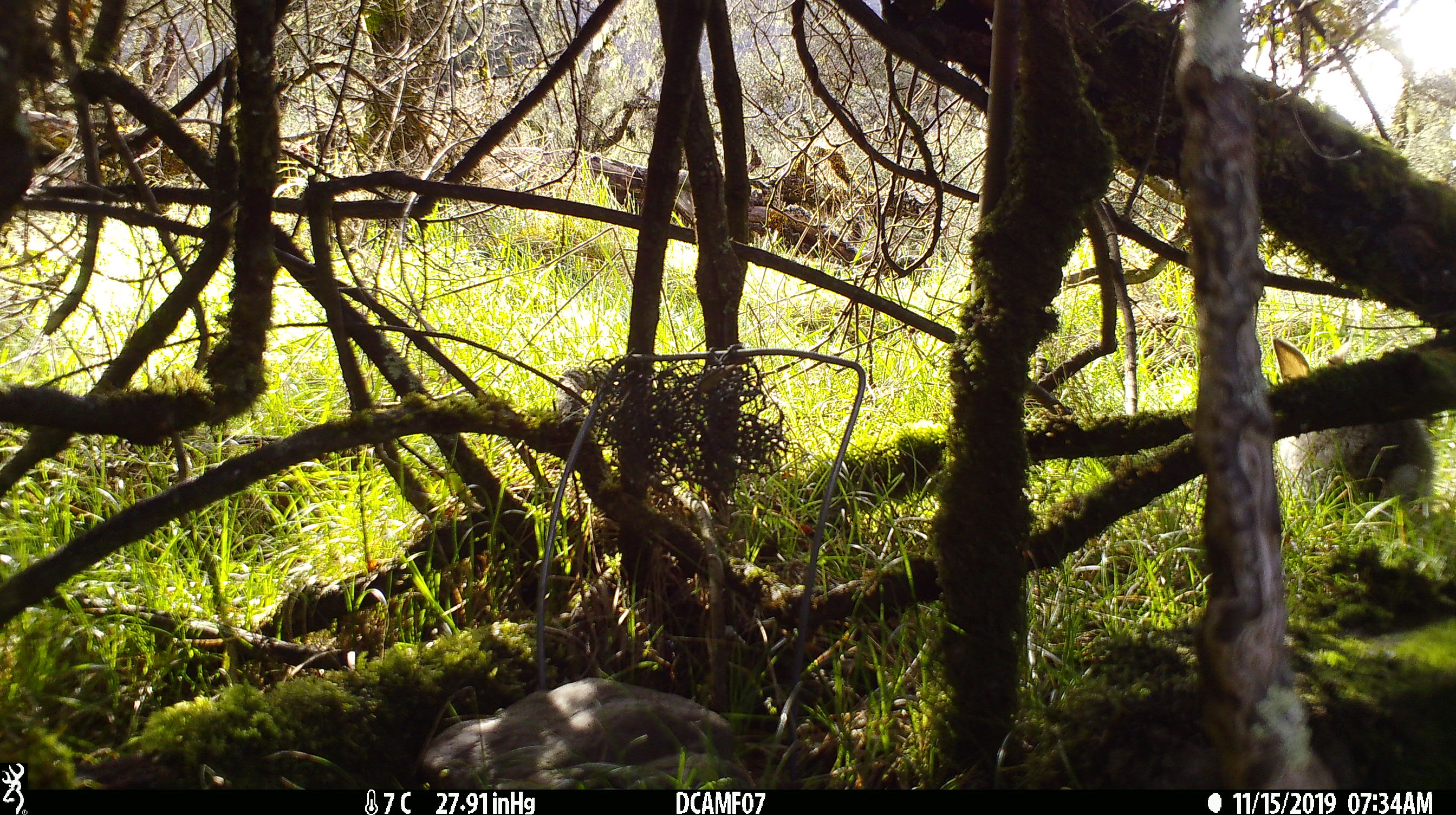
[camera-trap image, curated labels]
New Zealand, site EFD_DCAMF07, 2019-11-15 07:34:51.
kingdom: Animalia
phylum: Chordata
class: Mammalia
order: Lagomorpha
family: Leporidae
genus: Oryctolagus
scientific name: Oryctolagus cuniculus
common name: european rabbit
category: rabbit